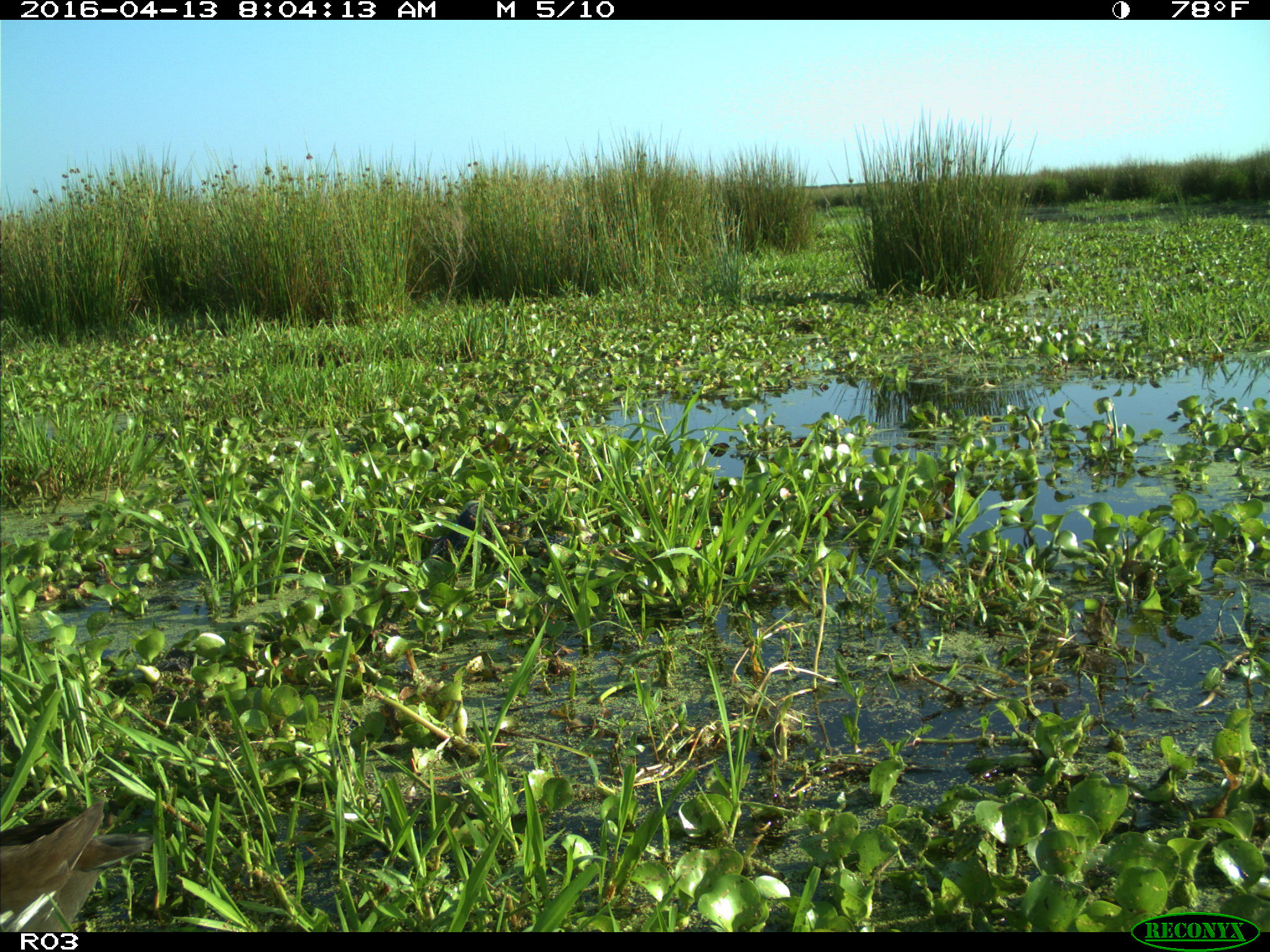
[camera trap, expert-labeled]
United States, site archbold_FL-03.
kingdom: Animalia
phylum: Chordata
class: Aves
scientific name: Aves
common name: birds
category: unidentified bird